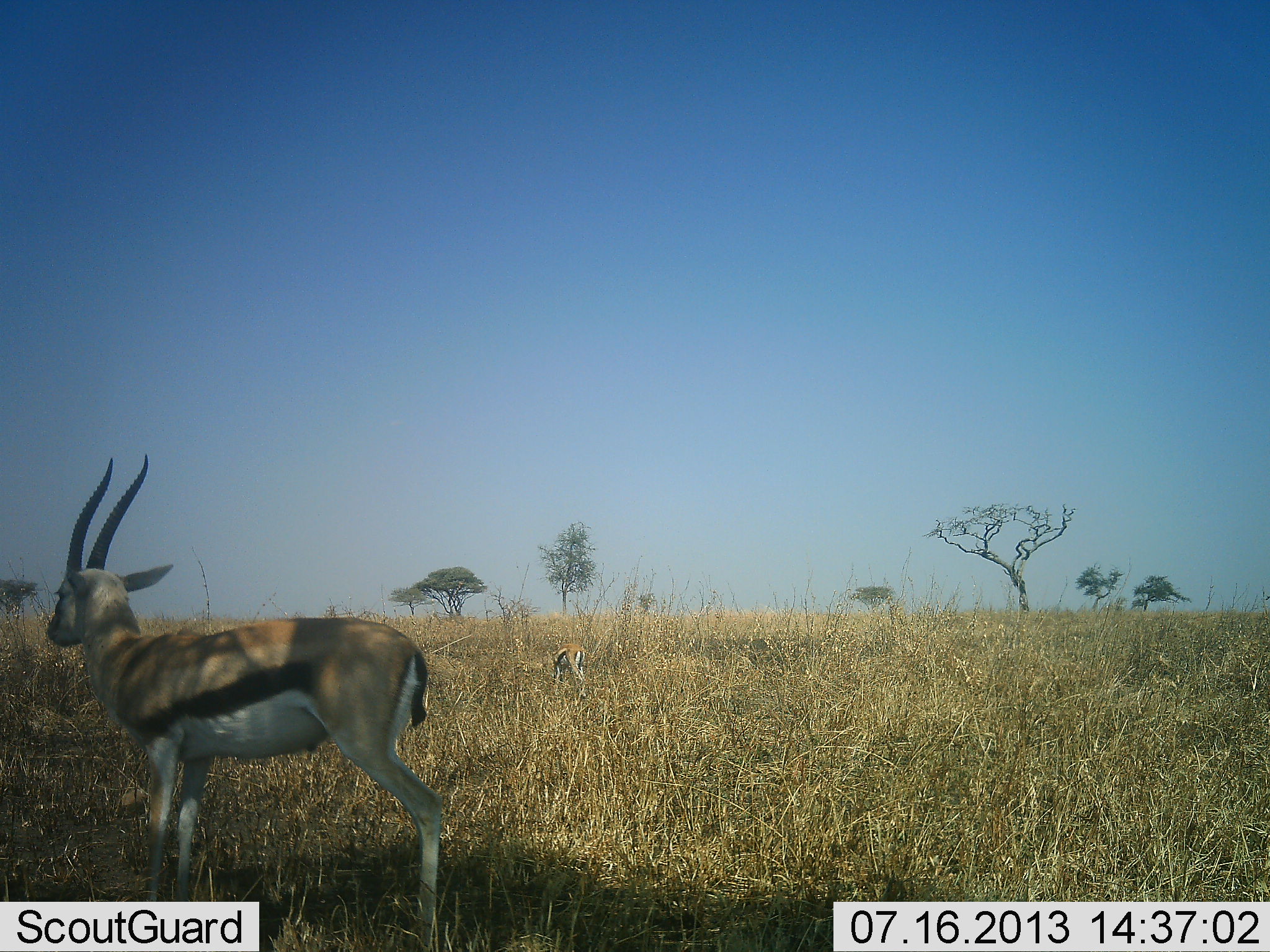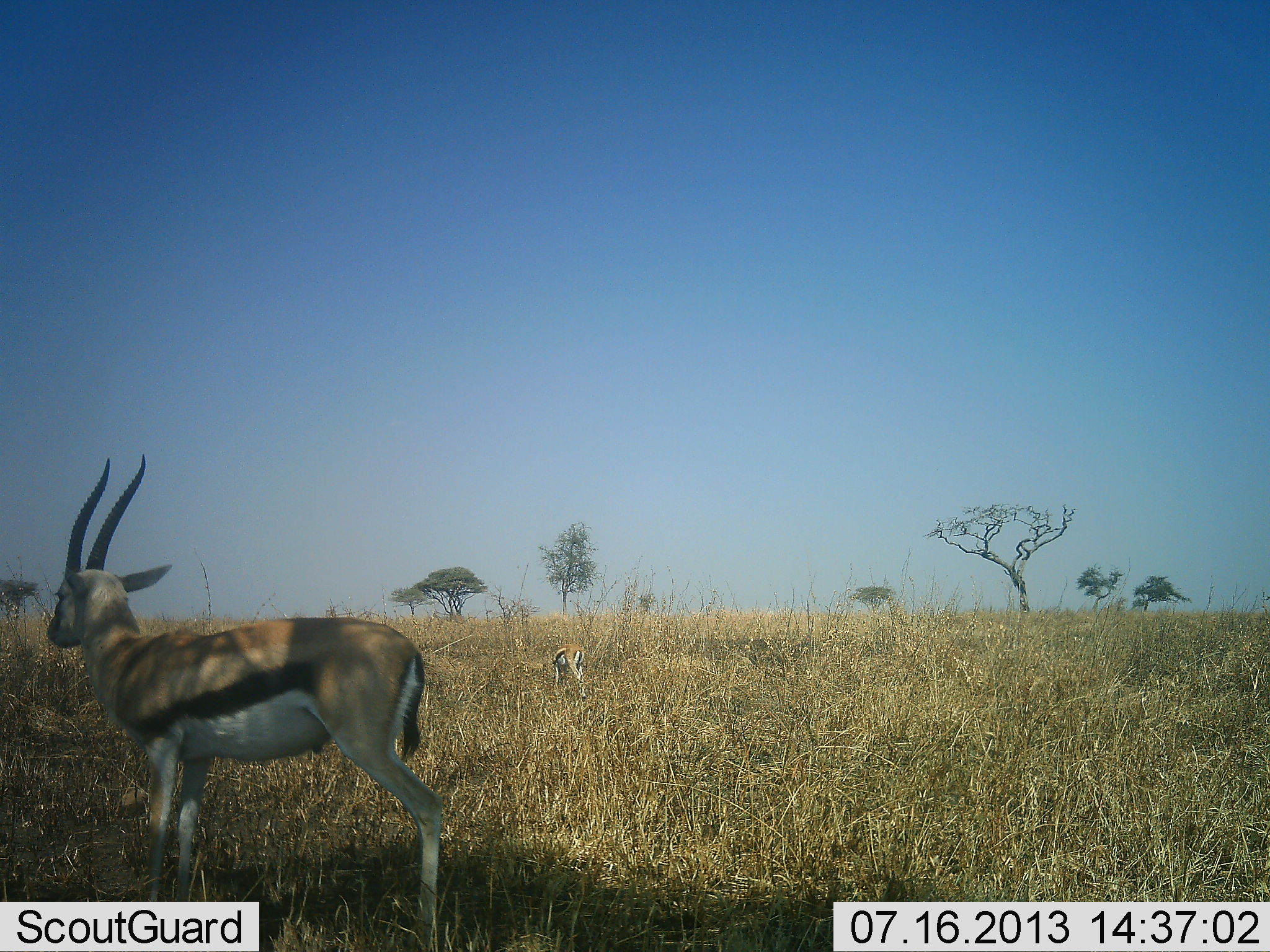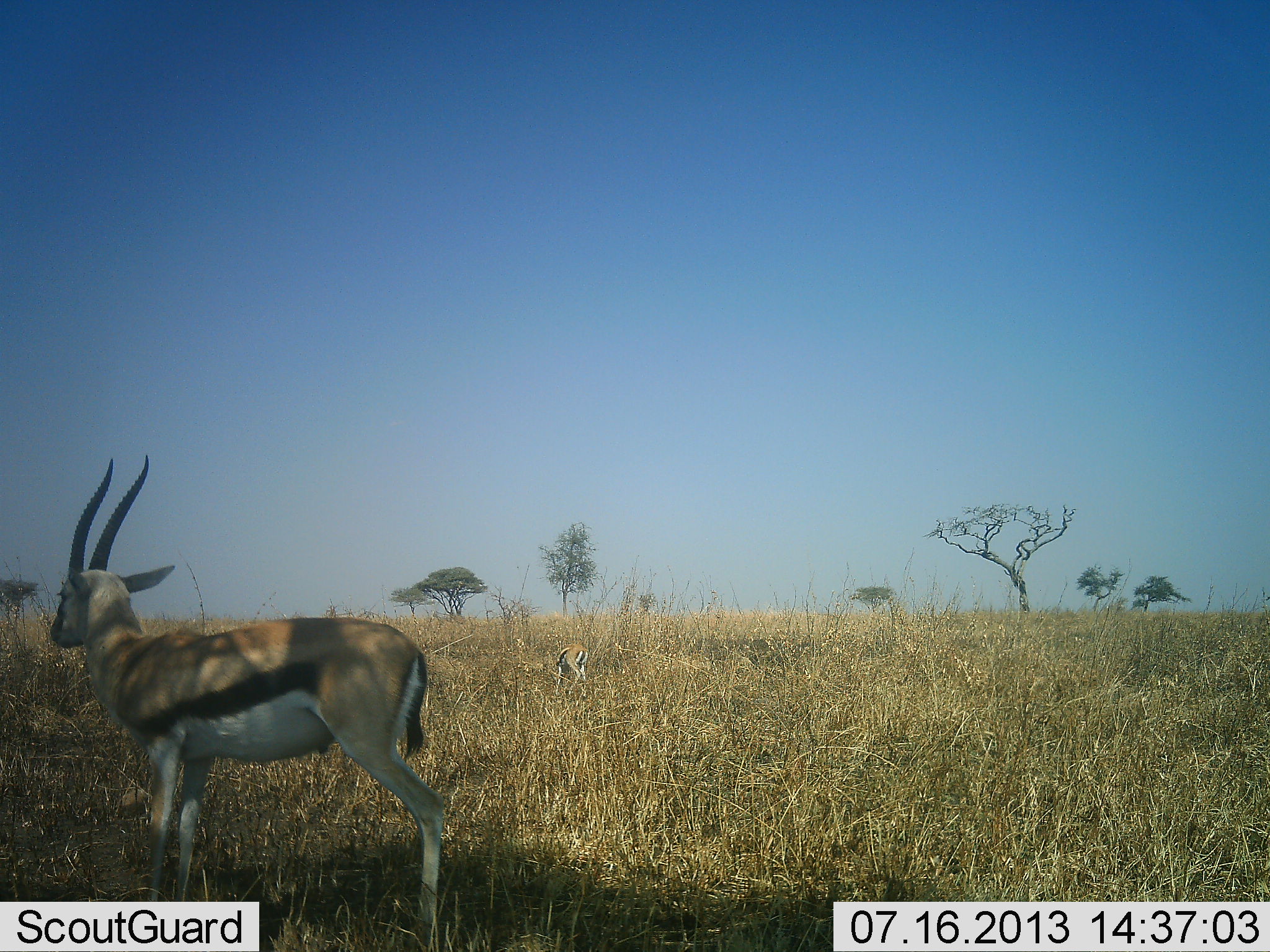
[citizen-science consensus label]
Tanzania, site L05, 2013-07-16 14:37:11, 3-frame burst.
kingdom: Animalia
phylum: Chordata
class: Mammalia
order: Artiodactyla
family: Bovidae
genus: Eudorcas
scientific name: Eudorcas thomsonii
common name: thomson's gazelle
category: gazellethomsons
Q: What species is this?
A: Gazellethomsons (thomson's gazelle) (Eudorcas thomsonii).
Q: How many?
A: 2.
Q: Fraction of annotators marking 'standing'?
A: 97%.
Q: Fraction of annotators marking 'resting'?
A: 0%.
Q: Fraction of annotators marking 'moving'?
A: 0%.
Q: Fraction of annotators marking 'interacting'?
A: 0%.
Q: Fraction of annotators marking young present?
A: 6%.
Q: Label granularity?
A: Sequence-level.